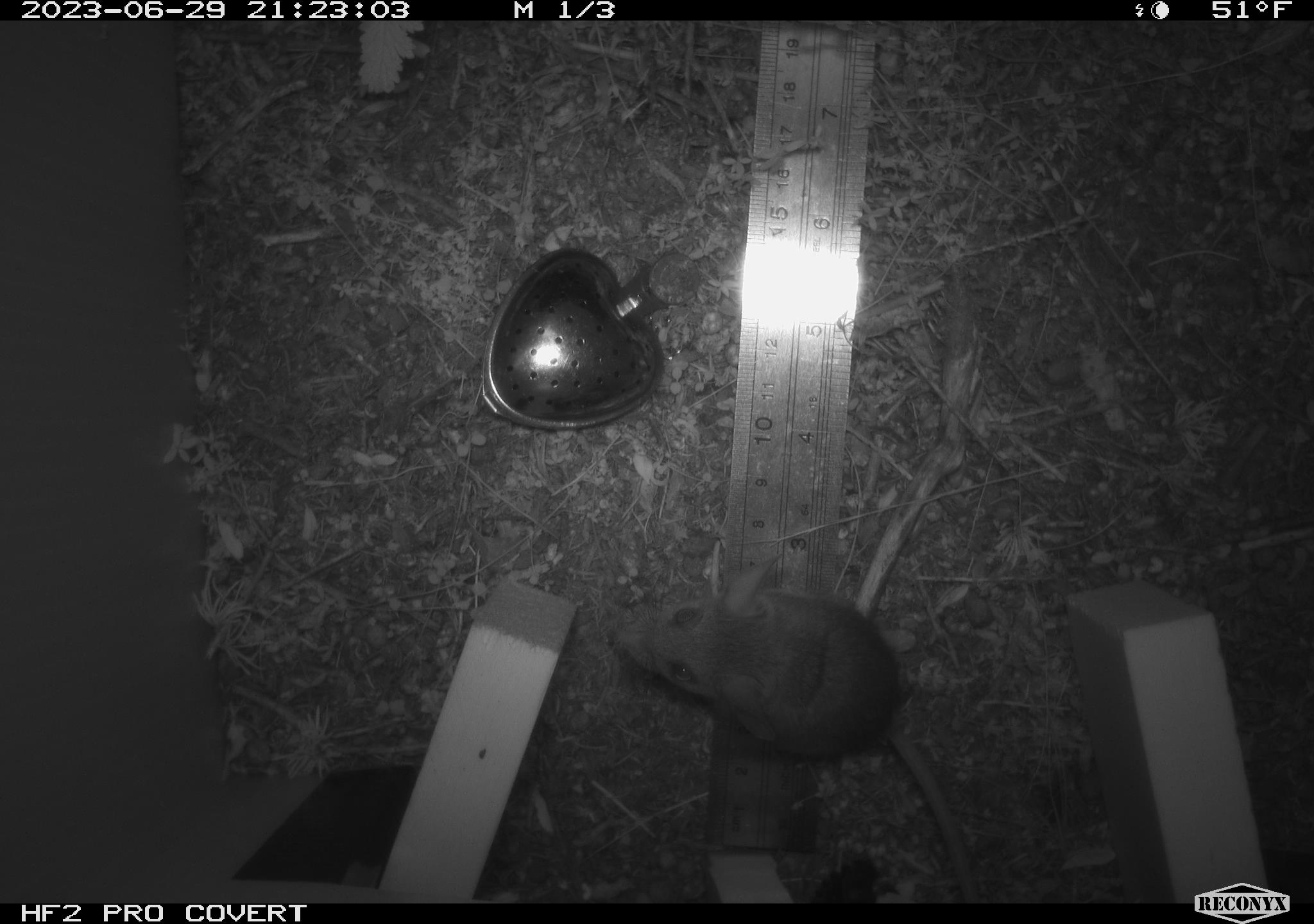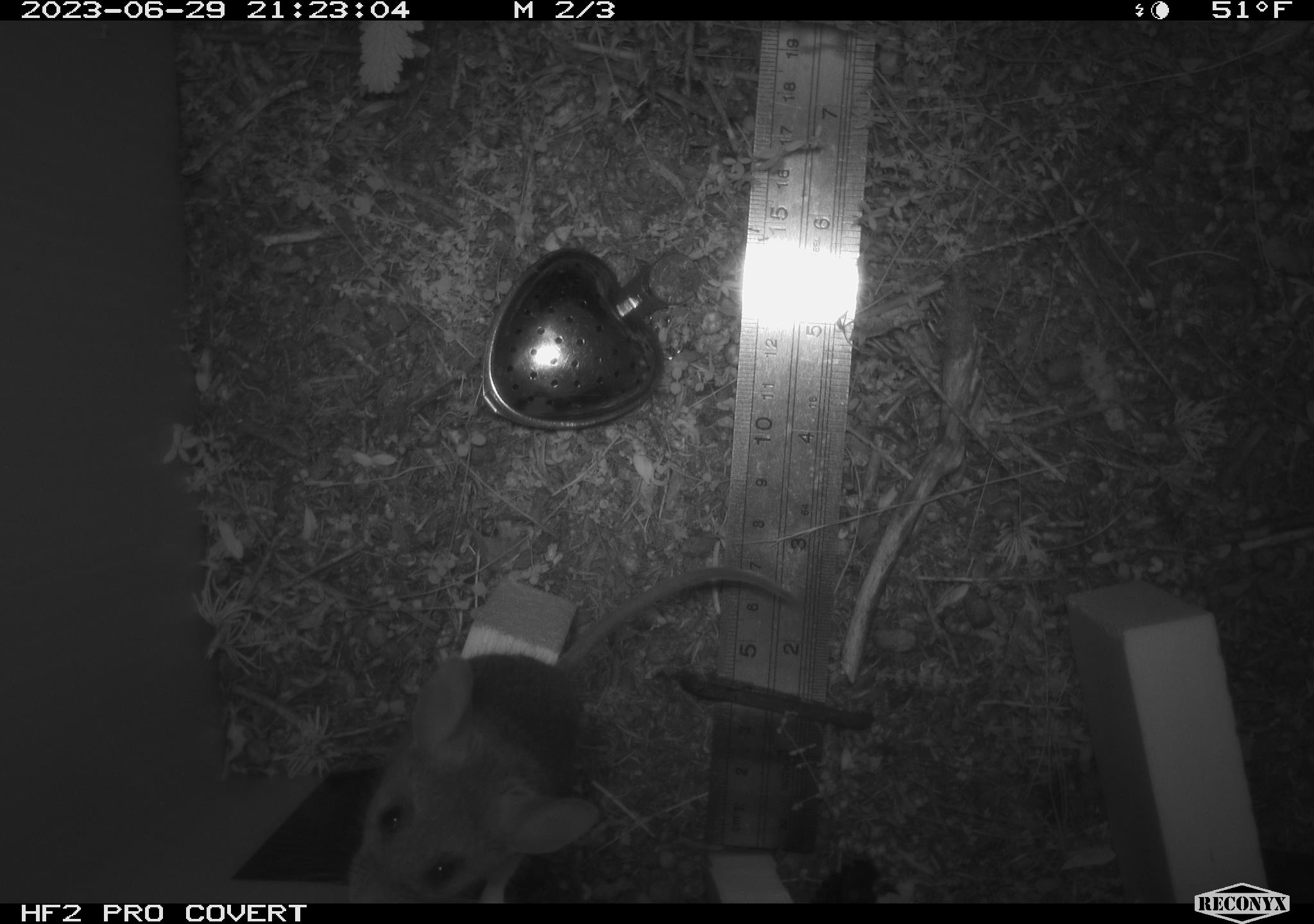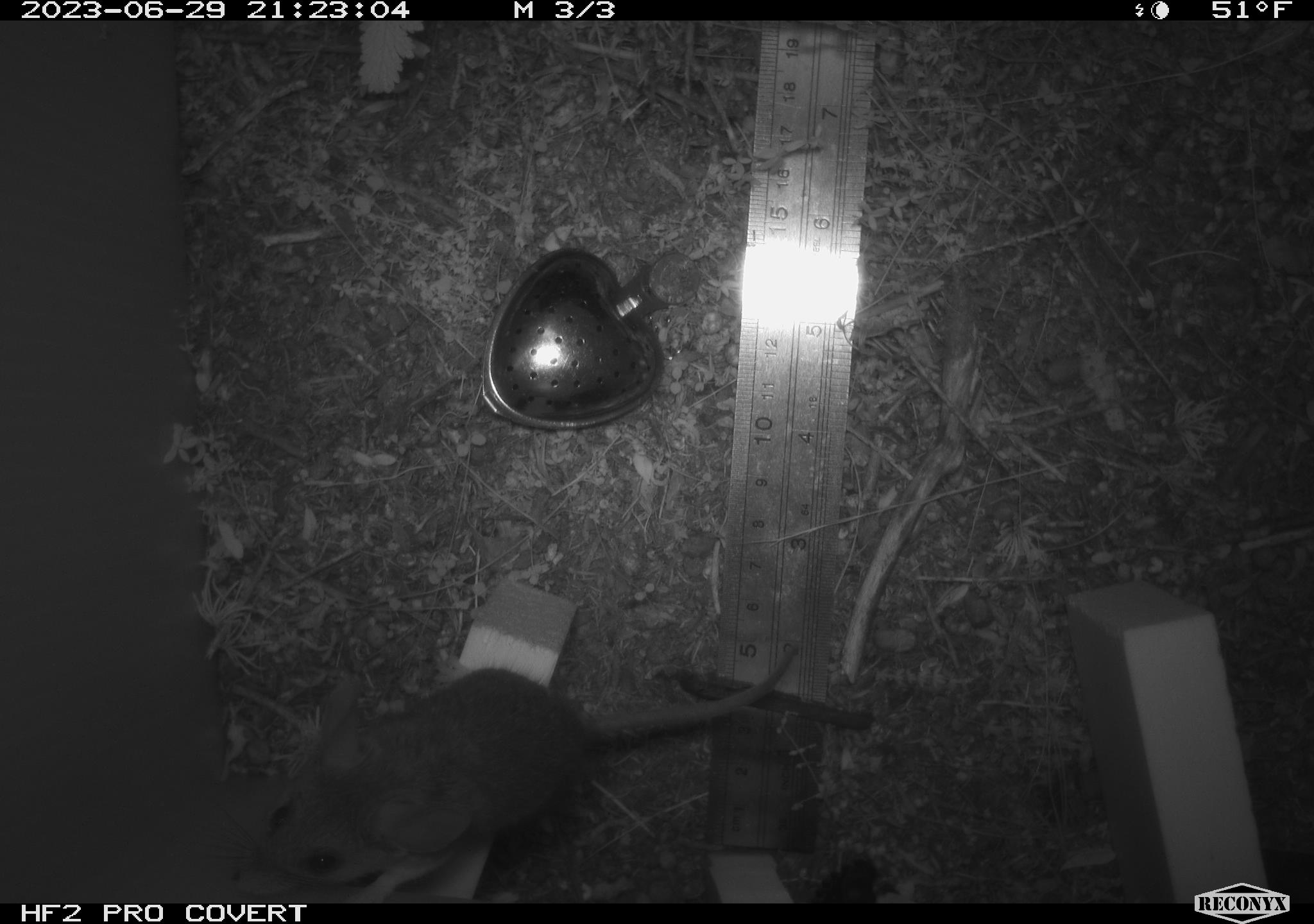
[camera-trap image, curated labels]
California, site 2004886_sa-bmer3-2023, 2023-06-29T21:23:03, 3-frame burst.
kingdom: Animalia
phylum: Chordata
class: Mammalia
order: Rodentia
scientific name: Rodentia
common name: mouse species